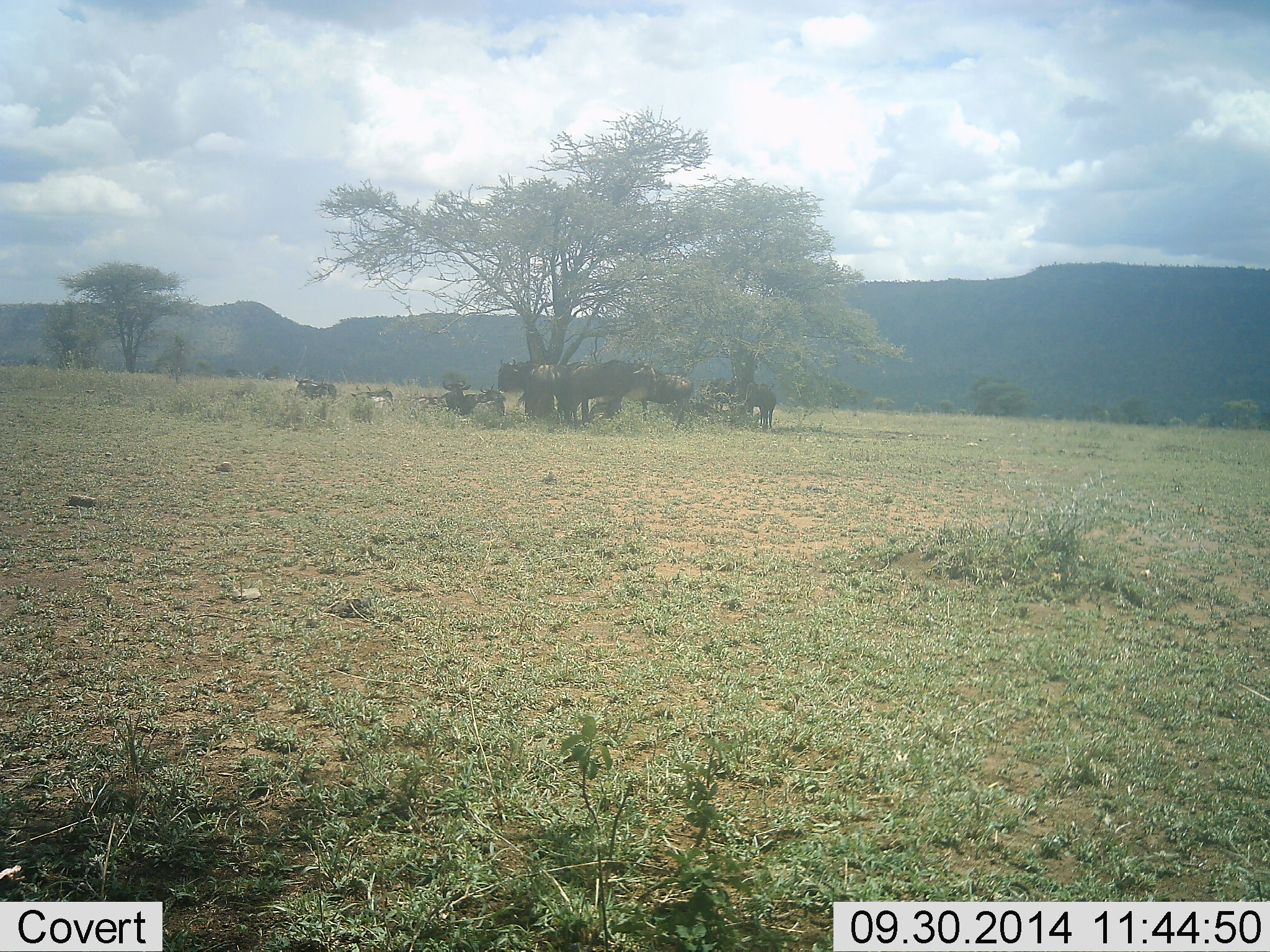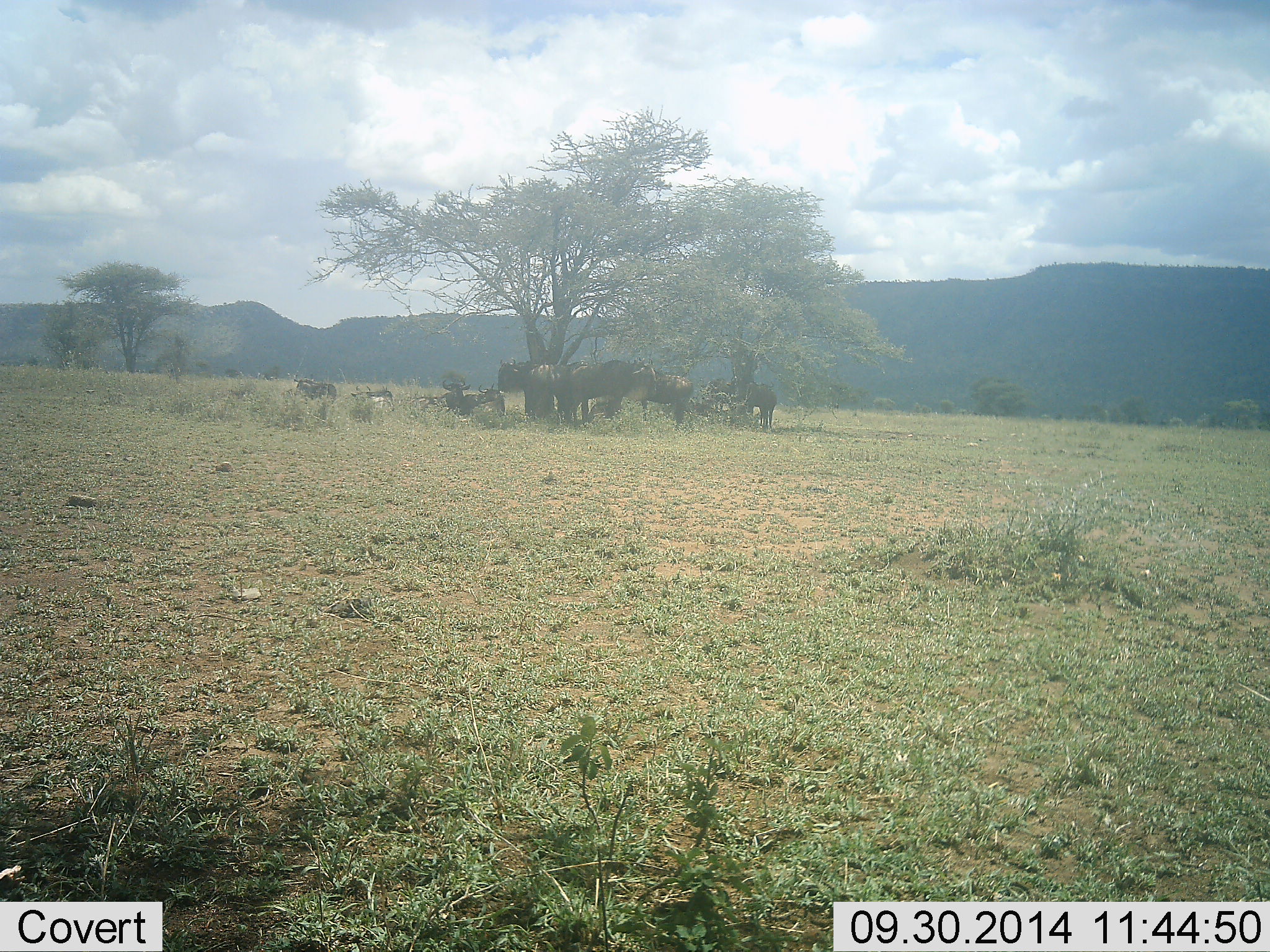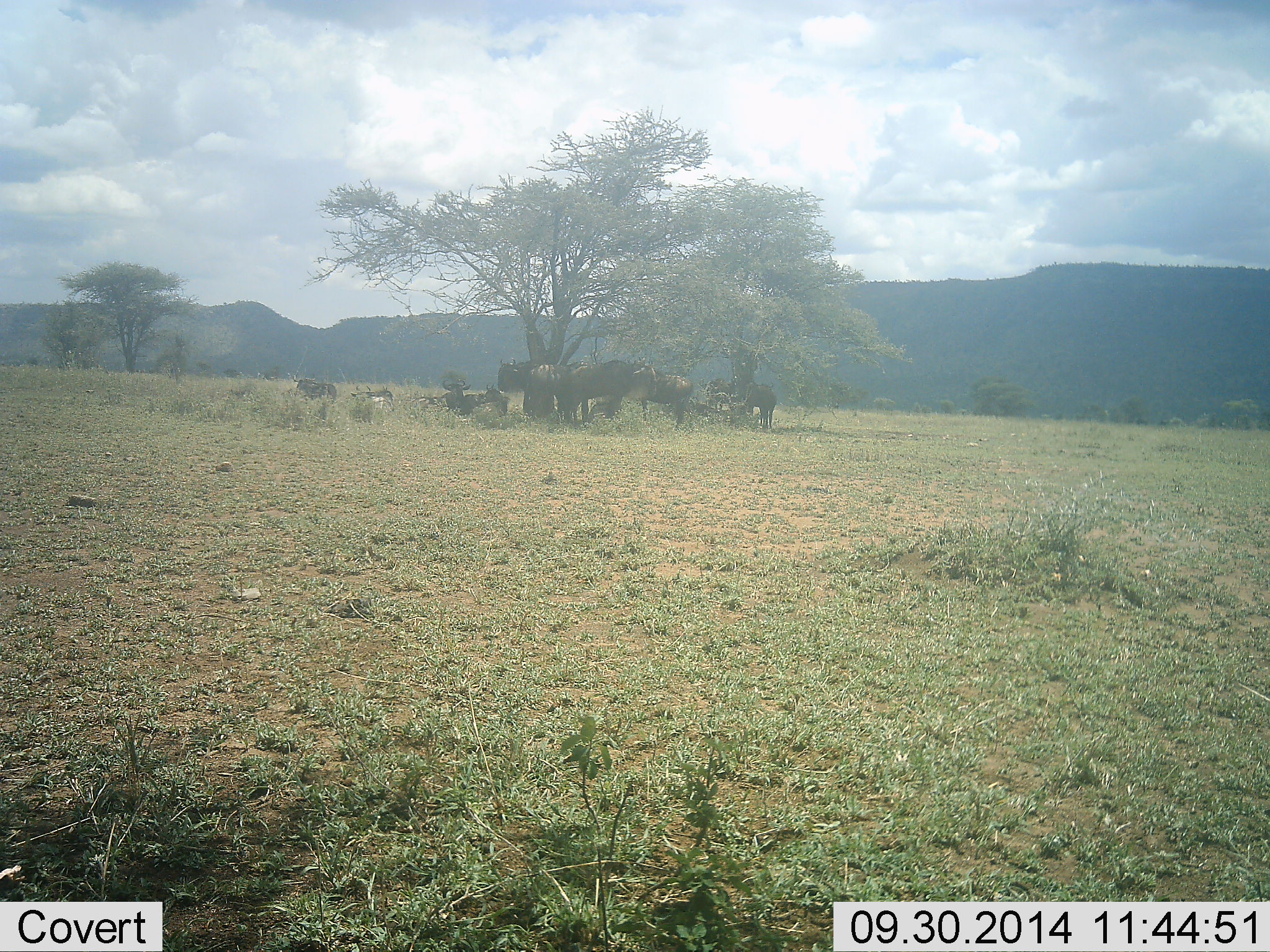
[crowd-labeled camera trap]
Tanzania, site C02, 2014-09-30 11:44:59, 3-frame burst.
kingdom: Animalia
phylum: Chordata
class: Mammalia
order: Artiodactyla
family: Bovidae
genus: Connochaetes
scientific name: Connochaetes taurinus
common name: blue wildebeest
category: wildebeest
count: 9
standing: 80%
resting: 80%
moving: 10%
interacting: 0%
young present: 0%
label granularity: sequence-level